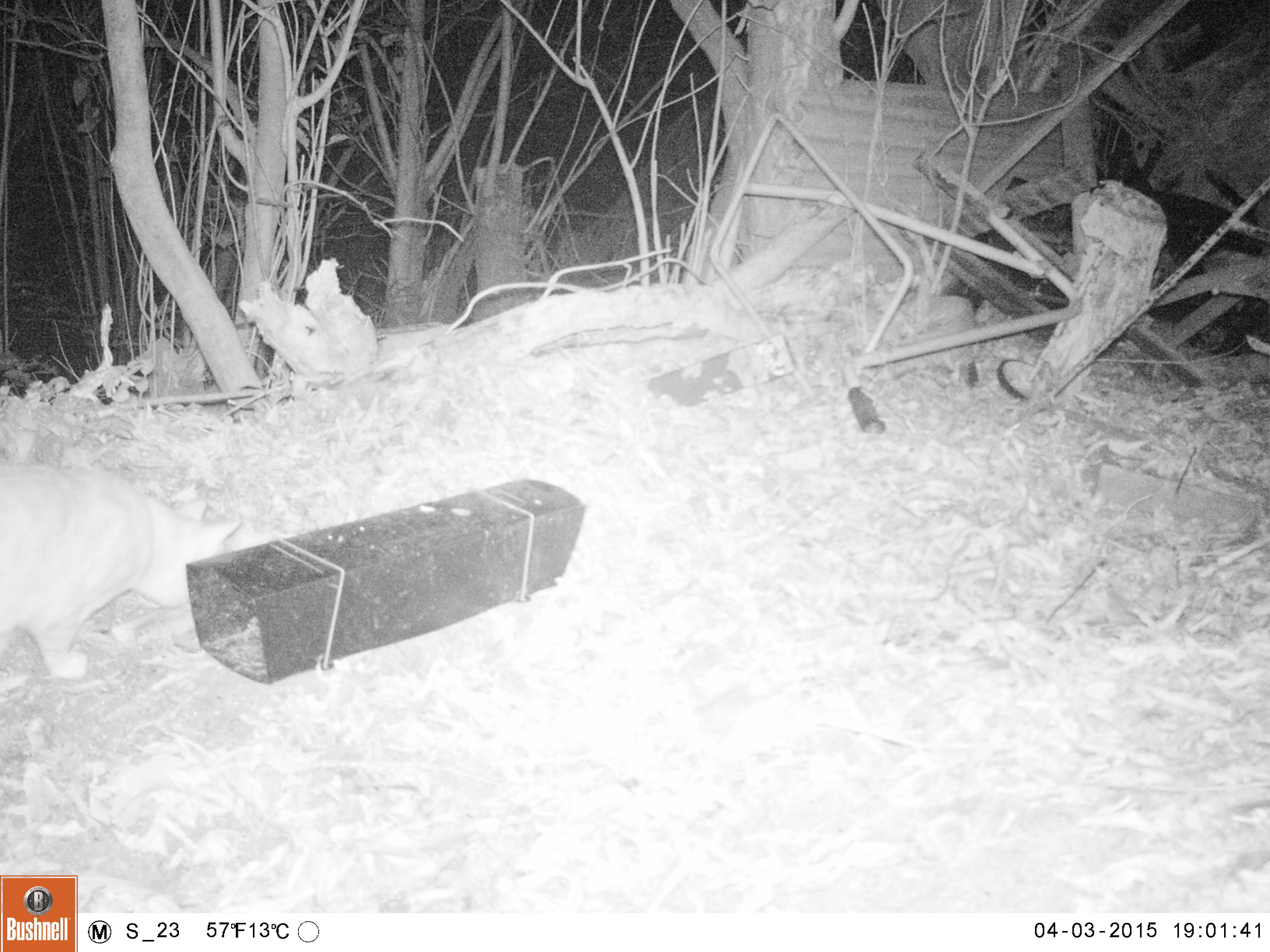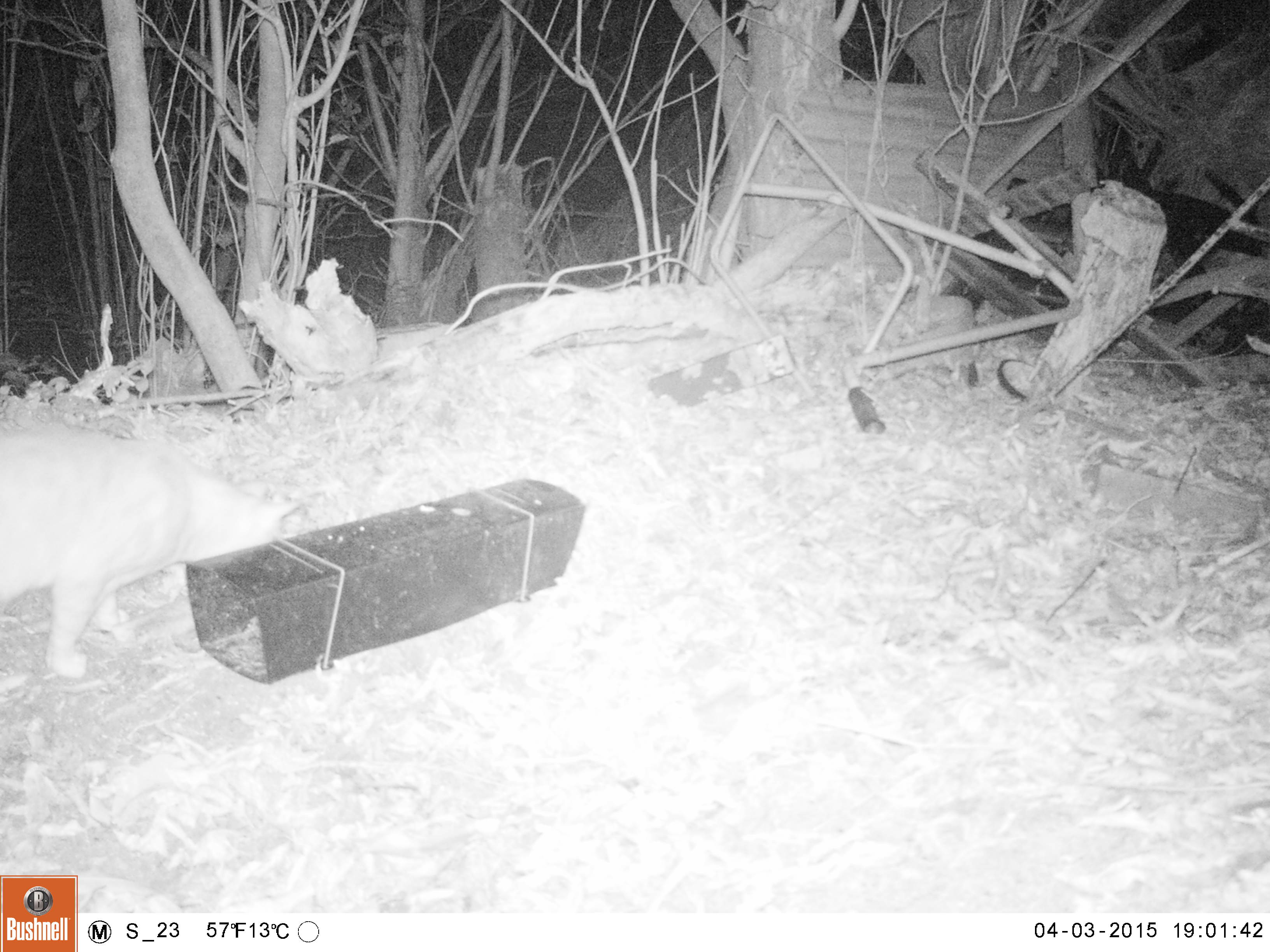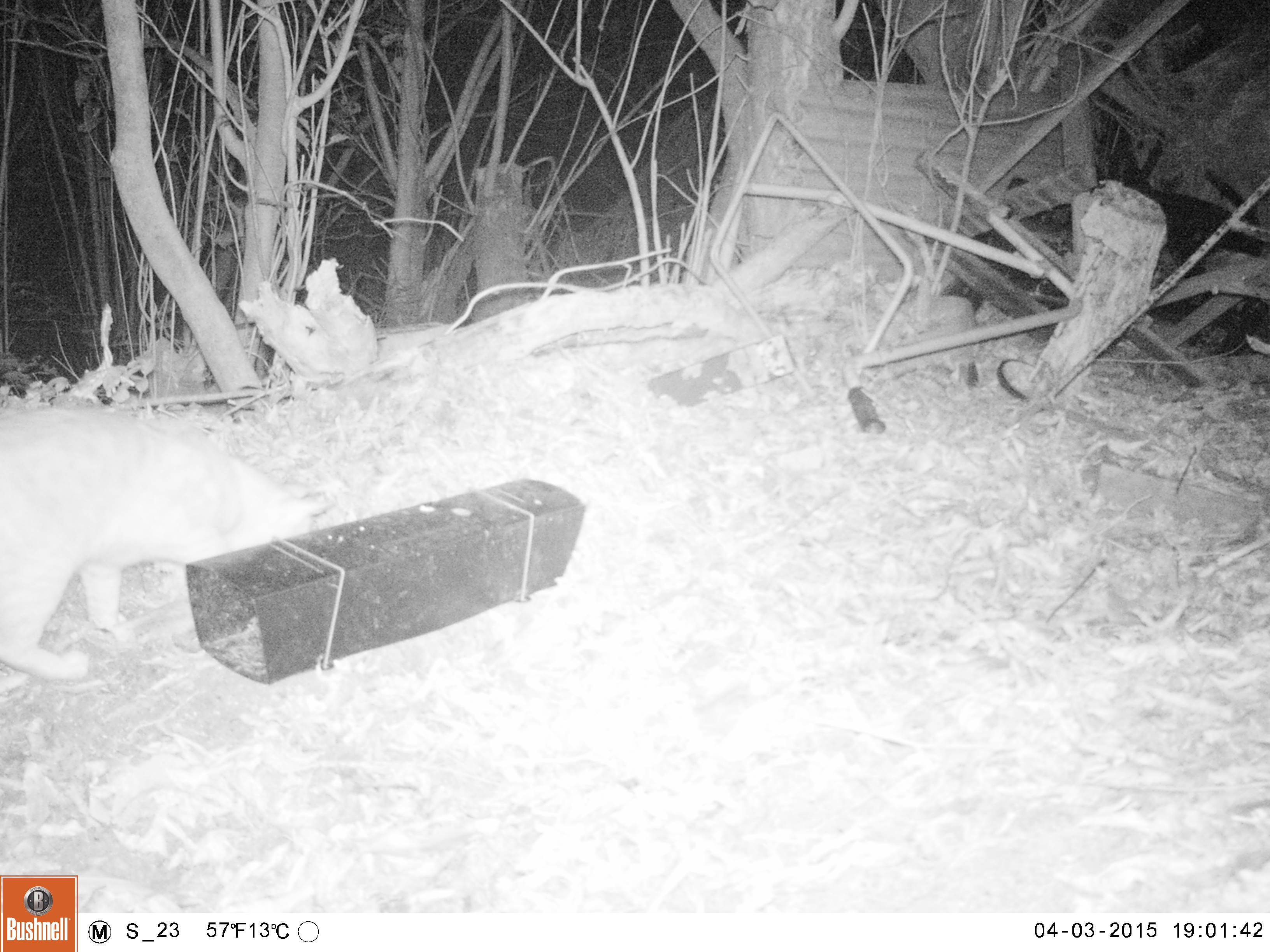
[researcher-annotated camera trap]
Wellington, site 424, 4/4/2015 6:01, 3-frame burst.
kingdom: Animalia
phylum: Chordata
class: Mammalia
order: Carnivora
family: Felidae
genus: Felis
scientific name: Felis catus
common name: cat